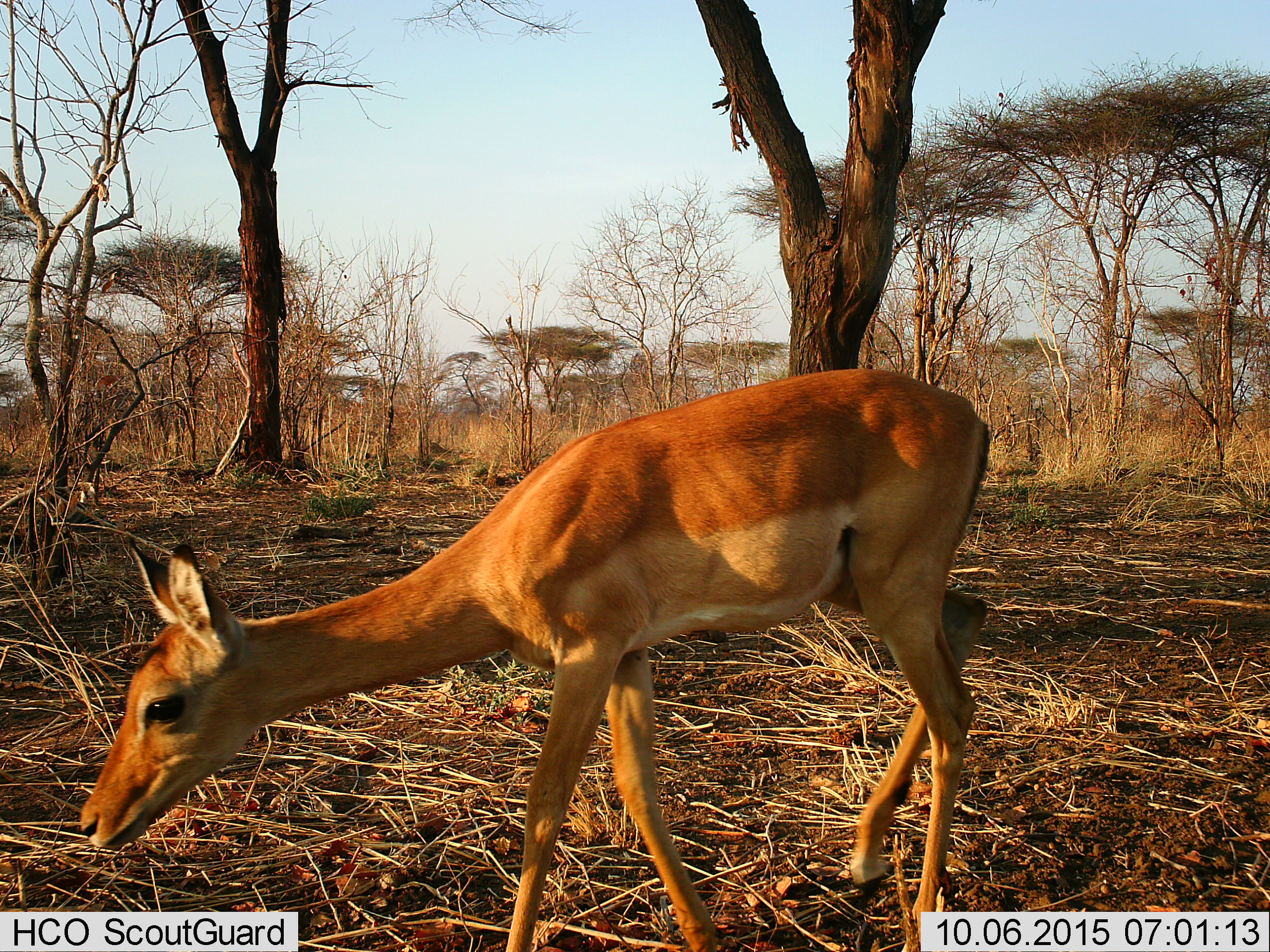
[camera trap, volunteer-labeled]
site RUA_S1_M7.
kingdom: Animalia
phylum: Chordata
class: Mammalia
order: Artiodactyla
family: Bovidae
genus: Aepyceros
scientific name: Aepyceros melampus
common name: impala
Impala (Aepyceros melampus), count 1. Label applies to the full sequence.